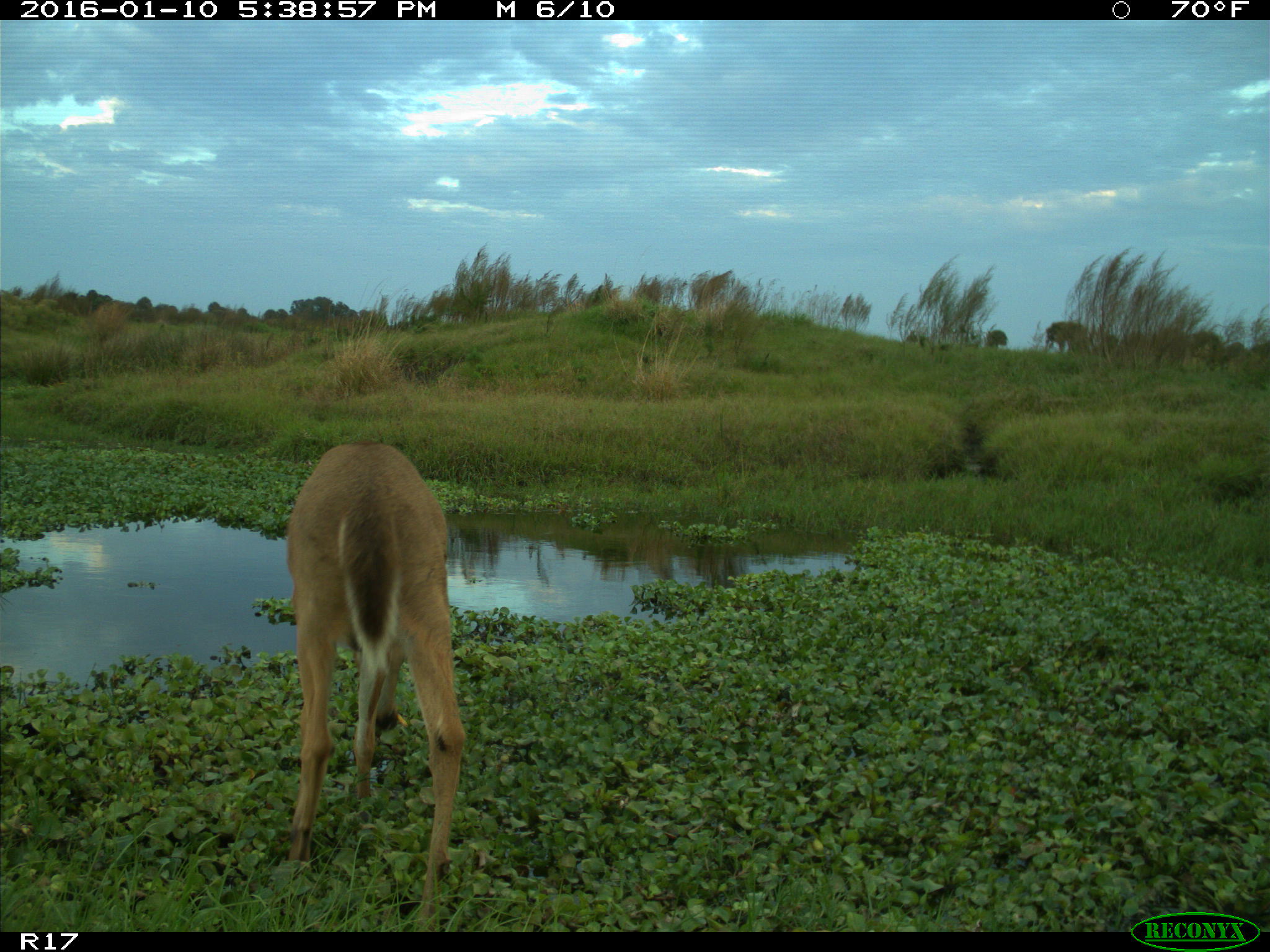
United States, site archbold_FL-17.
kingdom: Animalia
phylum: Chordata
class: Mammalia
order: Artiodactyla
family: Cervidae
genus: Odocoileus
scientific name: Odocoileus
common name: deer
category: unidentified deer